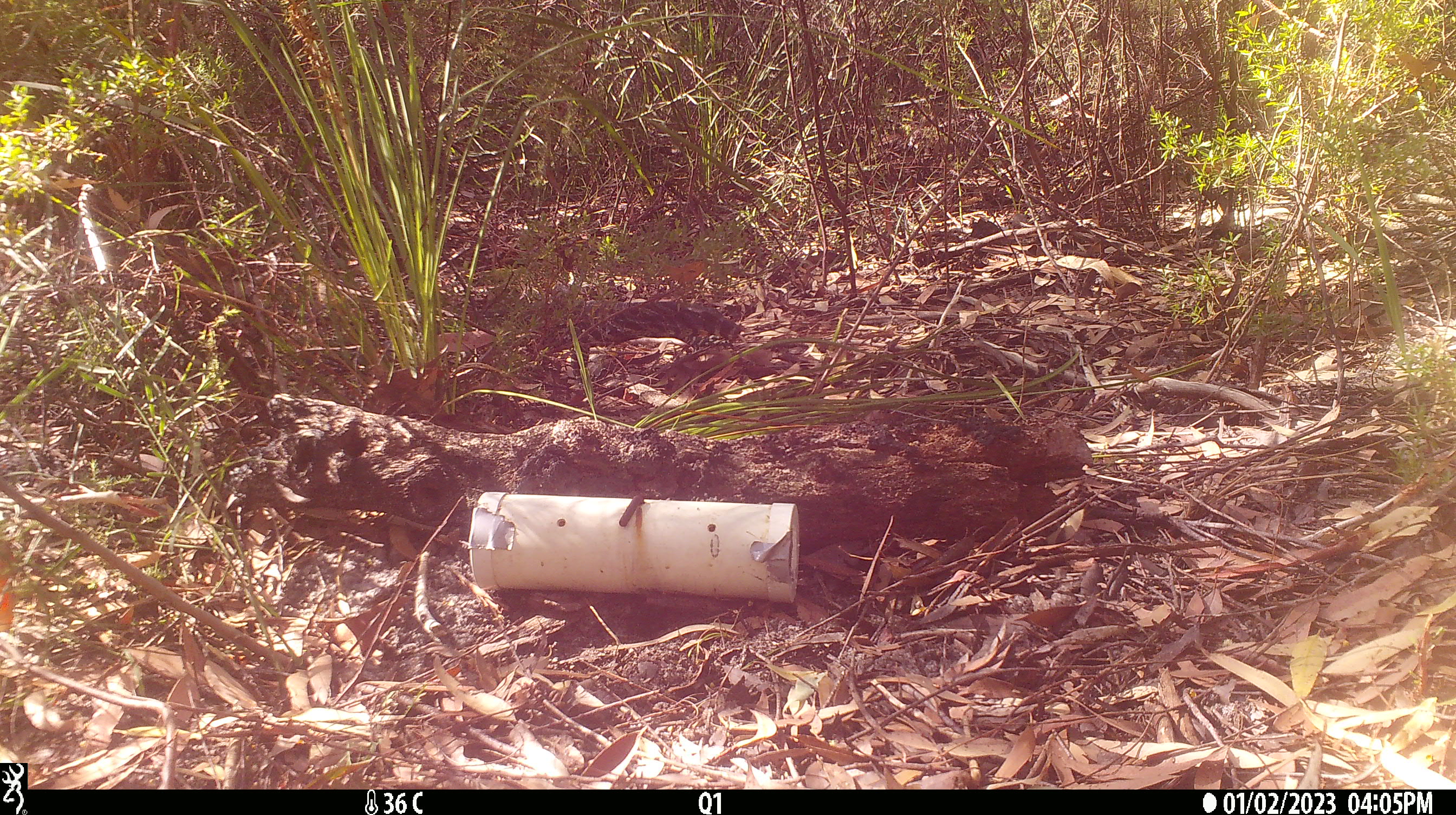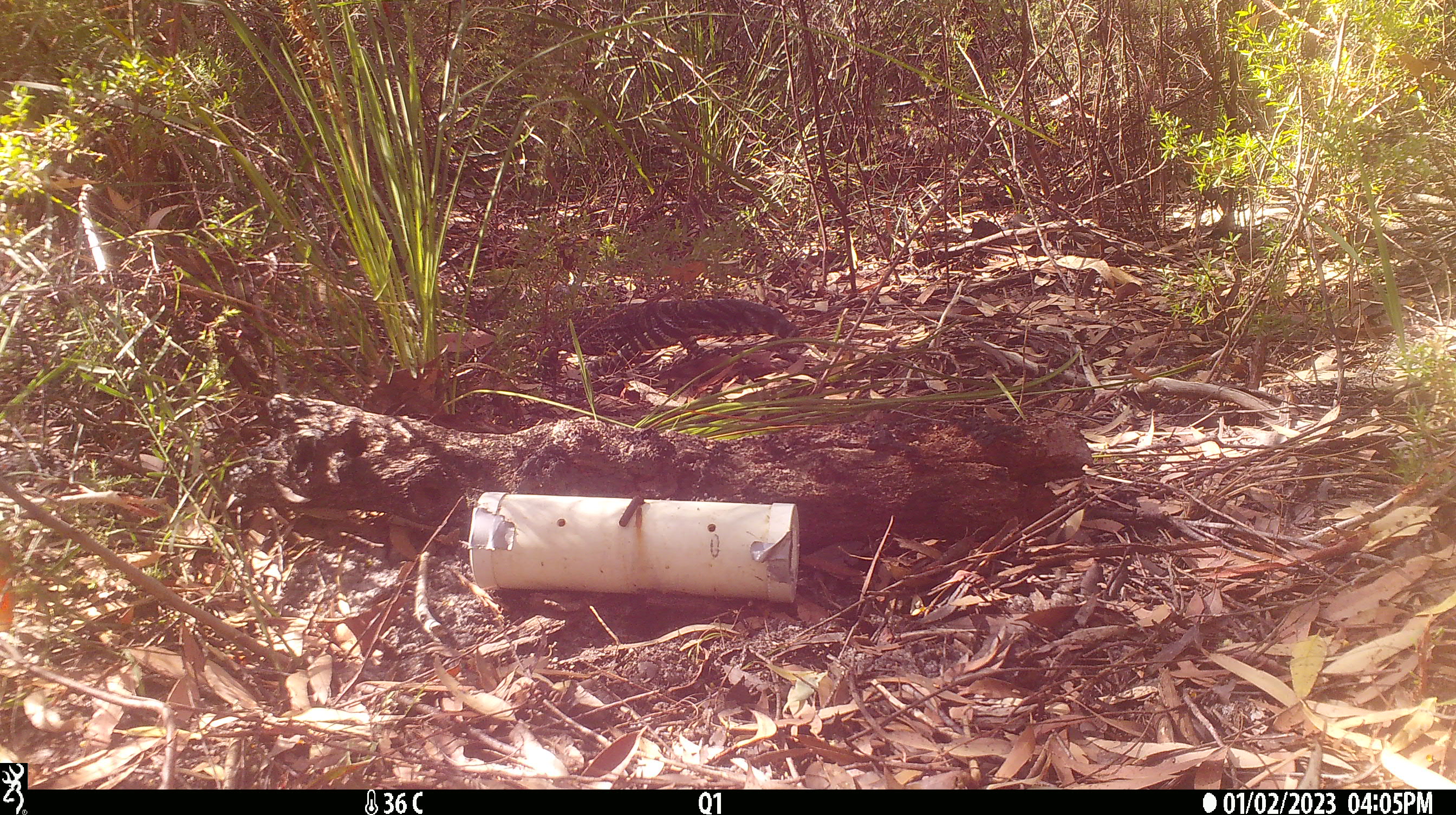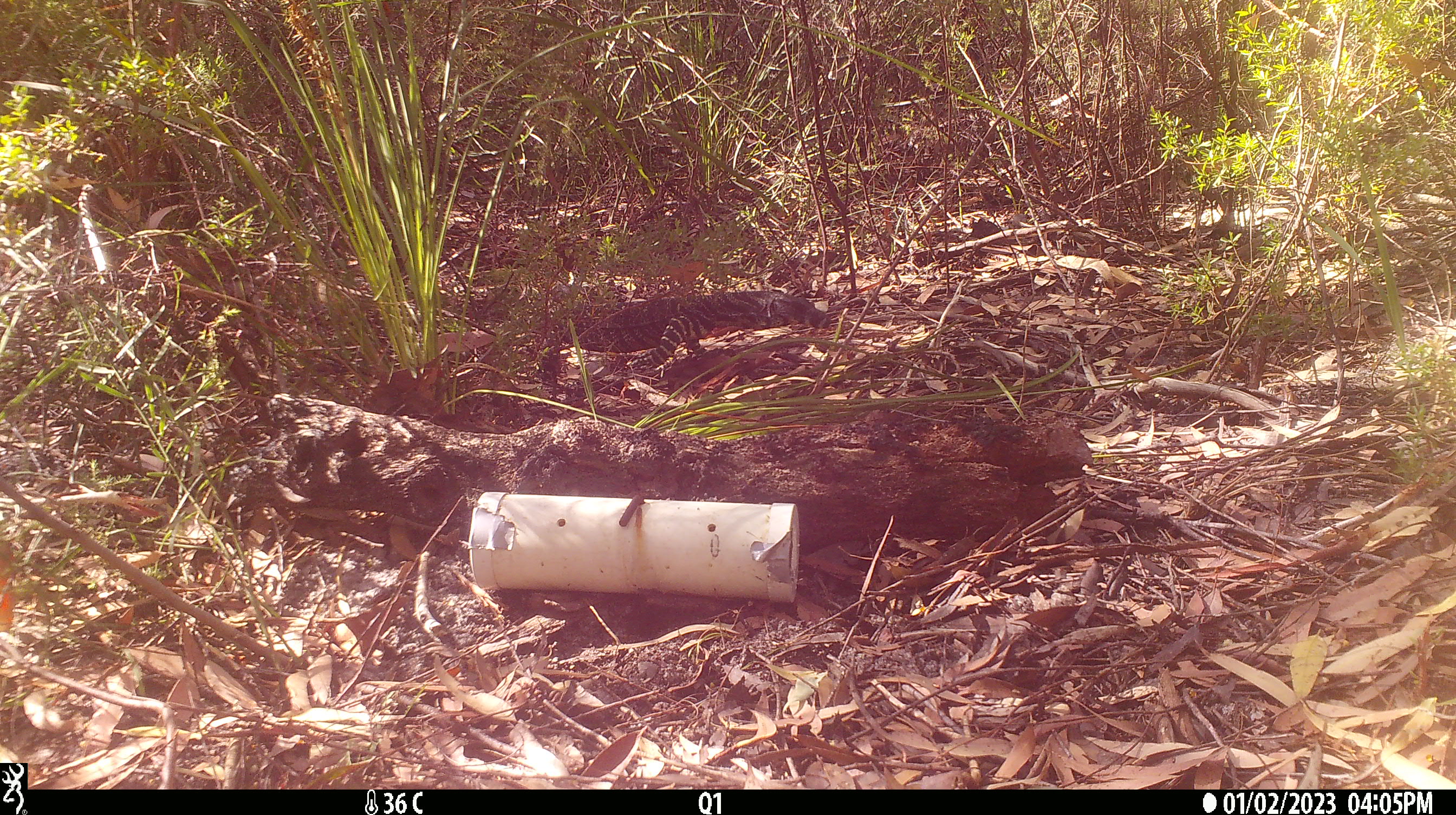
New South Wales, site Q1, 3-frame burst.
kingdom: Animalia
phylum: Chordata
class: Reptilia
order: Squamata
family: Varanidae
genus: Varanus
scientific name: Varanus varius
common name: lace monitor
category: goanna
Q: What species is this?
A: Goanna (lace monitor) (Varanus varius).